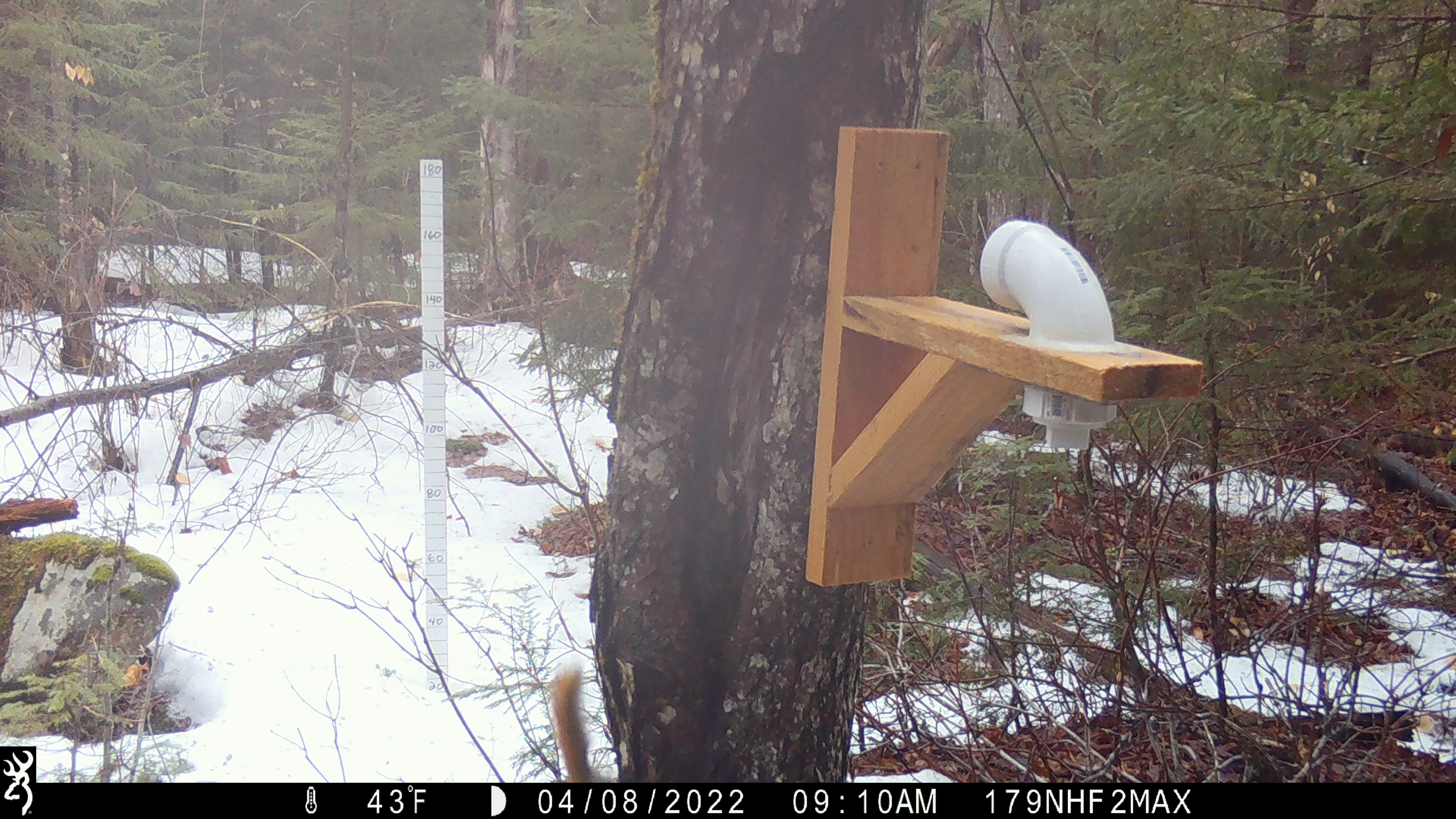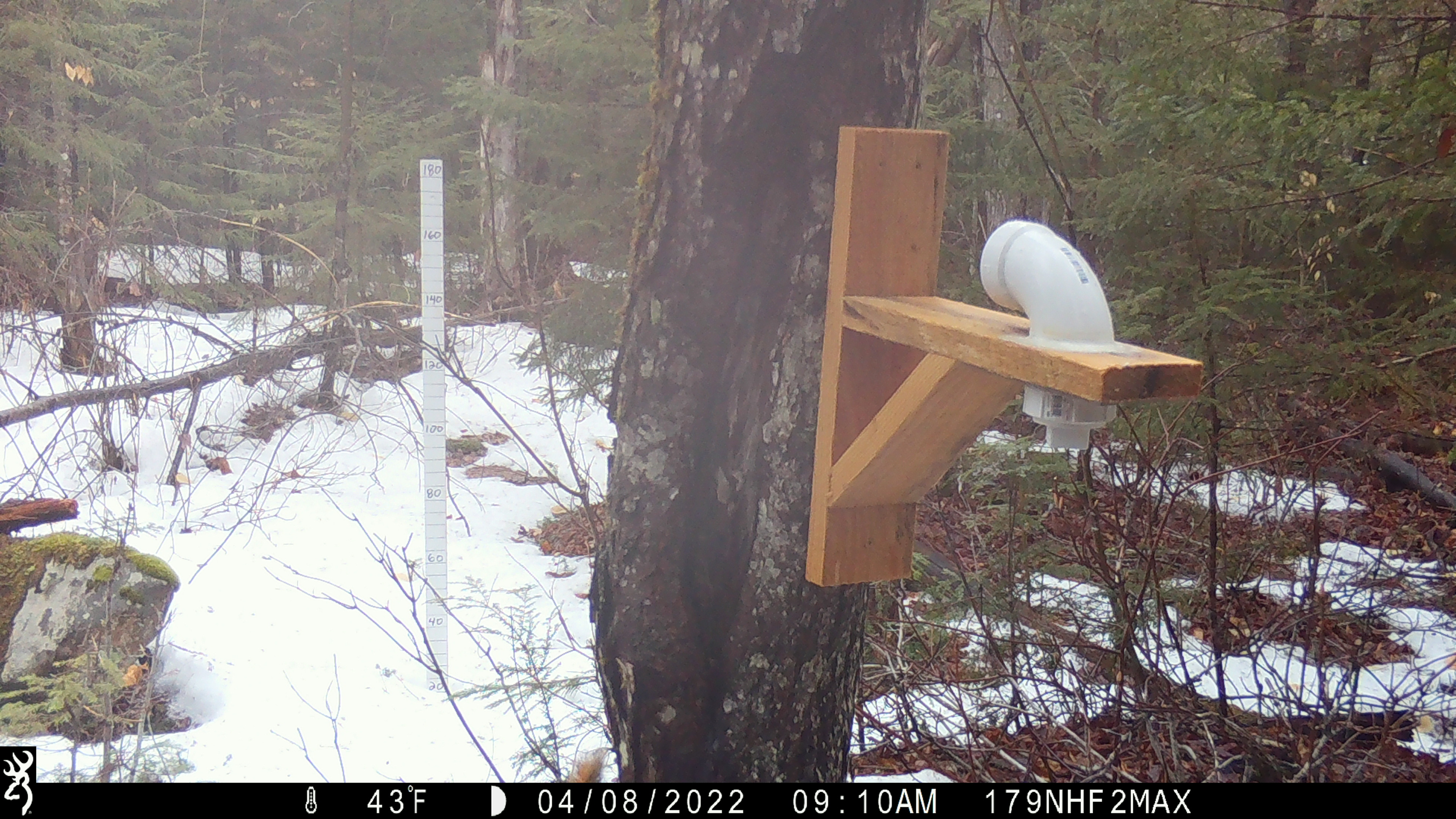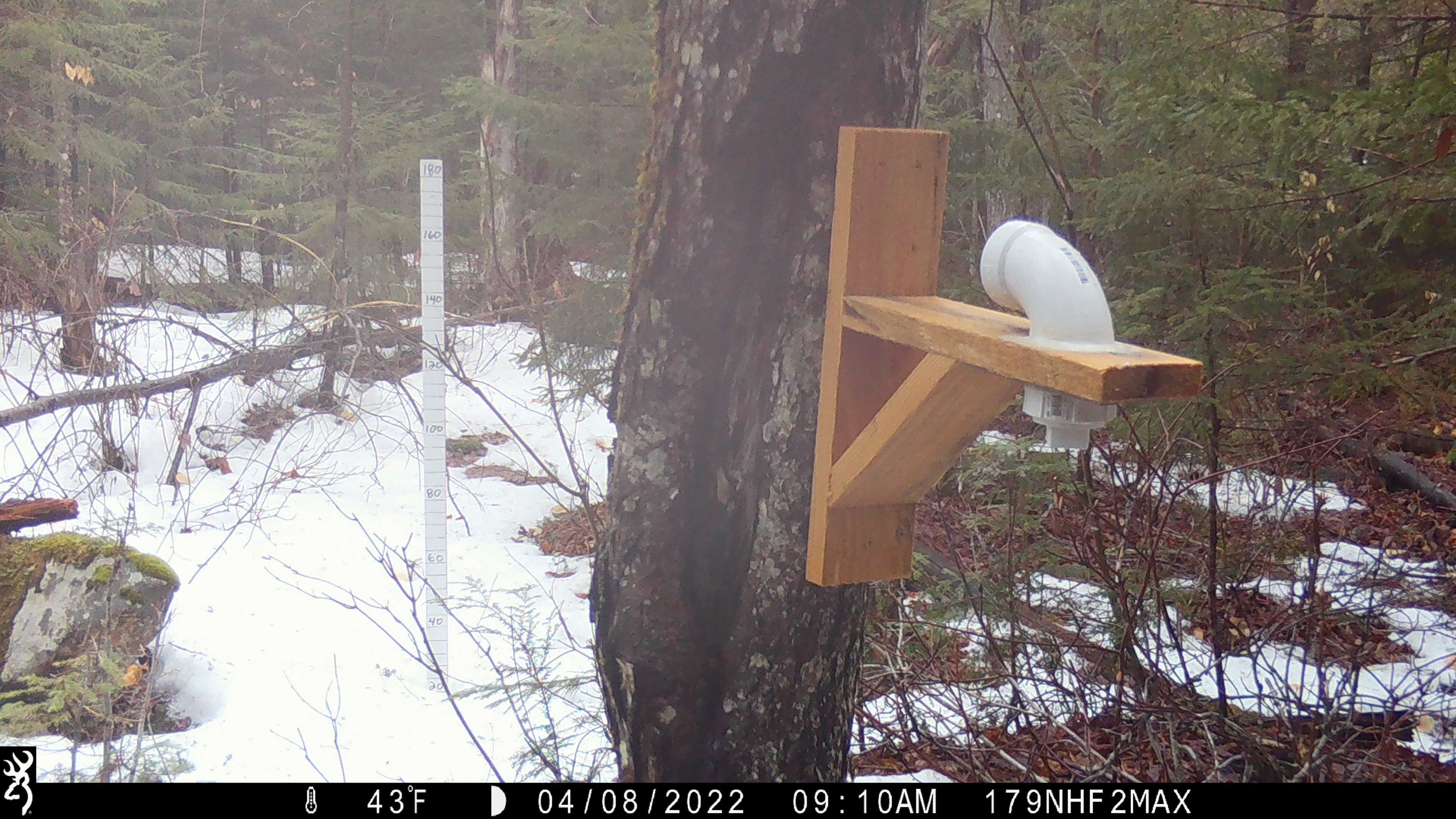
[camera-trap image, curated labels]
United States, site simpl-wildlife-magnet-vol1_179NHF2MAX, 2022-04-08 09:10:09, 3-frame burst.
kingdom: Animalia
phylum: Chordata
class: Mammalia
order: Rodentia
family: Sciuridae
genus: Tamiasciurus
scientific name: Tamiasciurus hudsonicus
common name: red squirrel